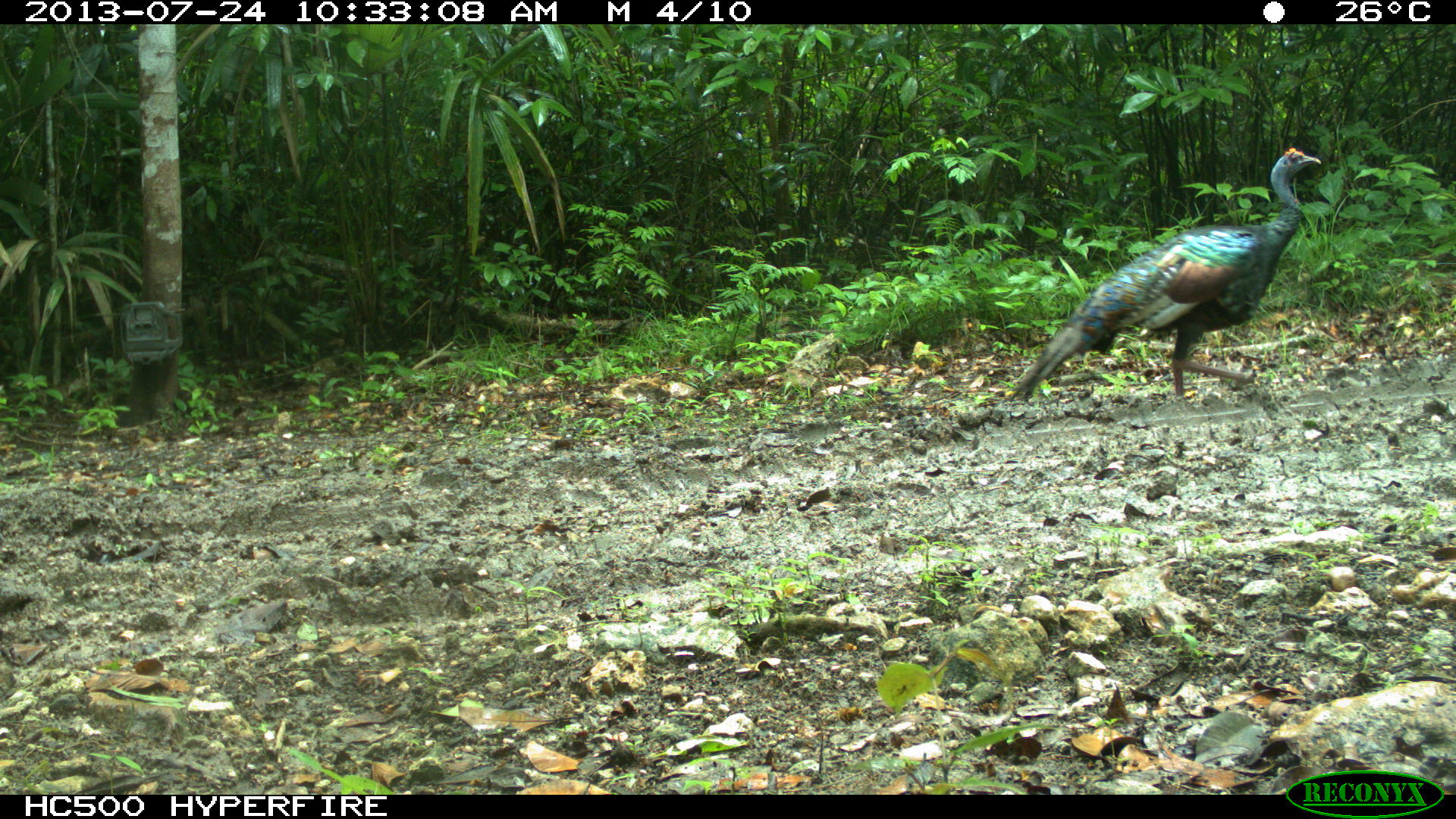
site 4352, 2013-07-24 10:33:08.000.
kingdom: Animalia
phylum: Chordata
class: Aves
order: Galliformes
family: Phasianidae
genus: Meleagris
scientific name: Meleagris ocellata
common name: ocellated turkey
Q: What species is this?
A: Meleagris ocellata (ocellated turkey).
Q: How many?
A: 1.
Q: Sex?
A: Female.